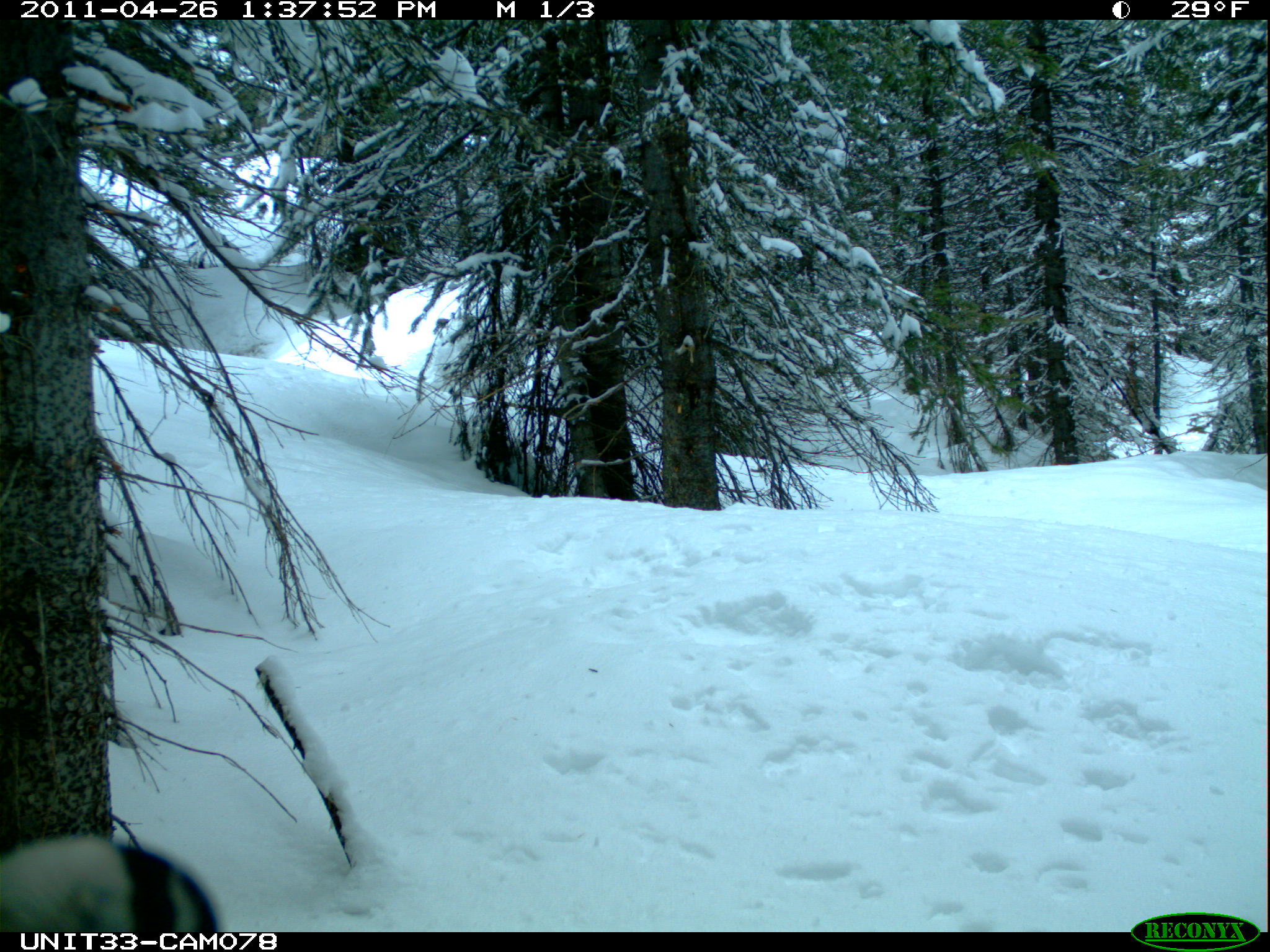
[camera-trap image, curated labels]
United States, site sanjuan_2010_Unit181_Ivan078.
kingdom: Animalia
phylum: Chordata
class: Aves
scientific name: Aves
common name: birds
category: unidentified bird